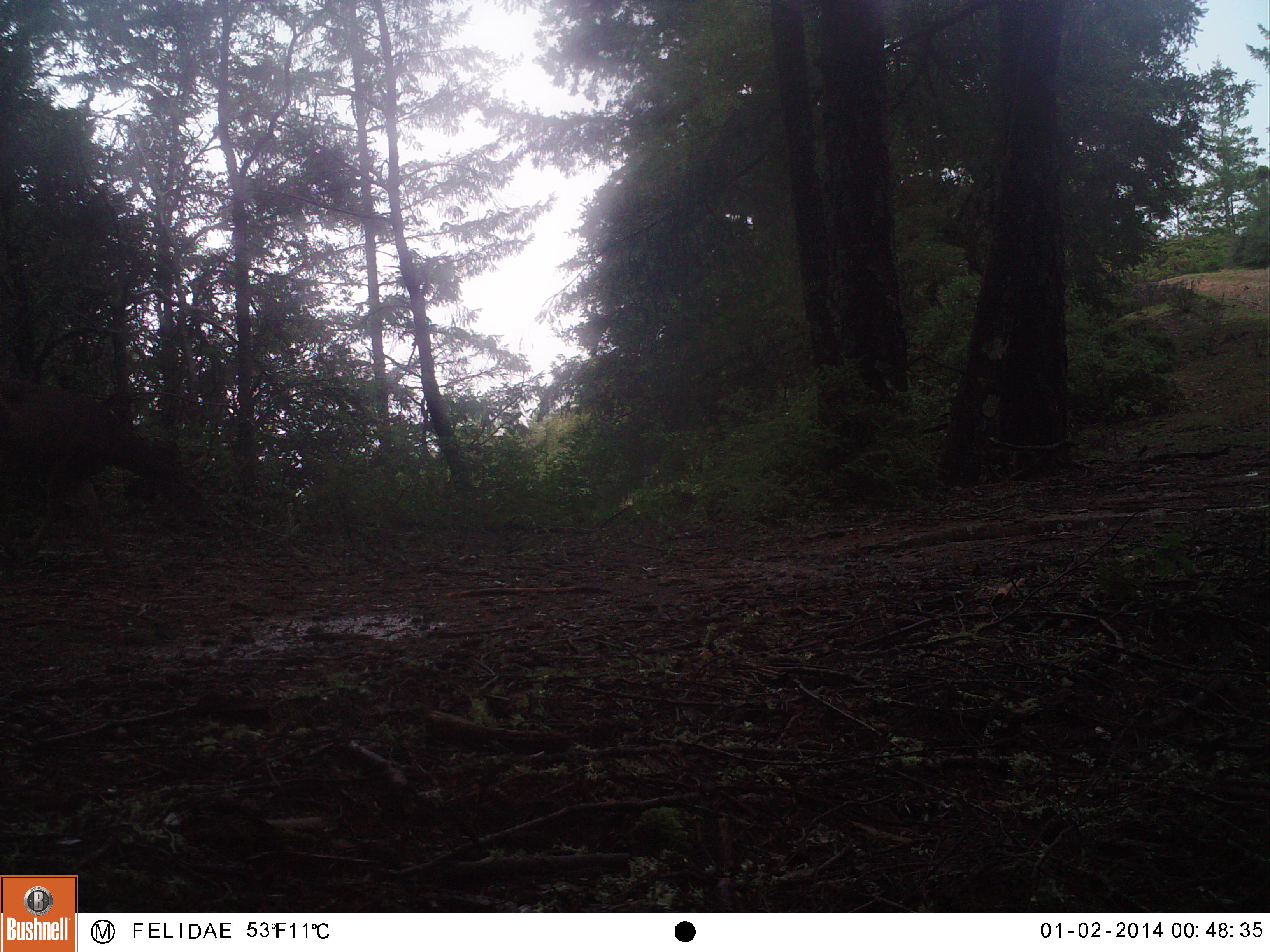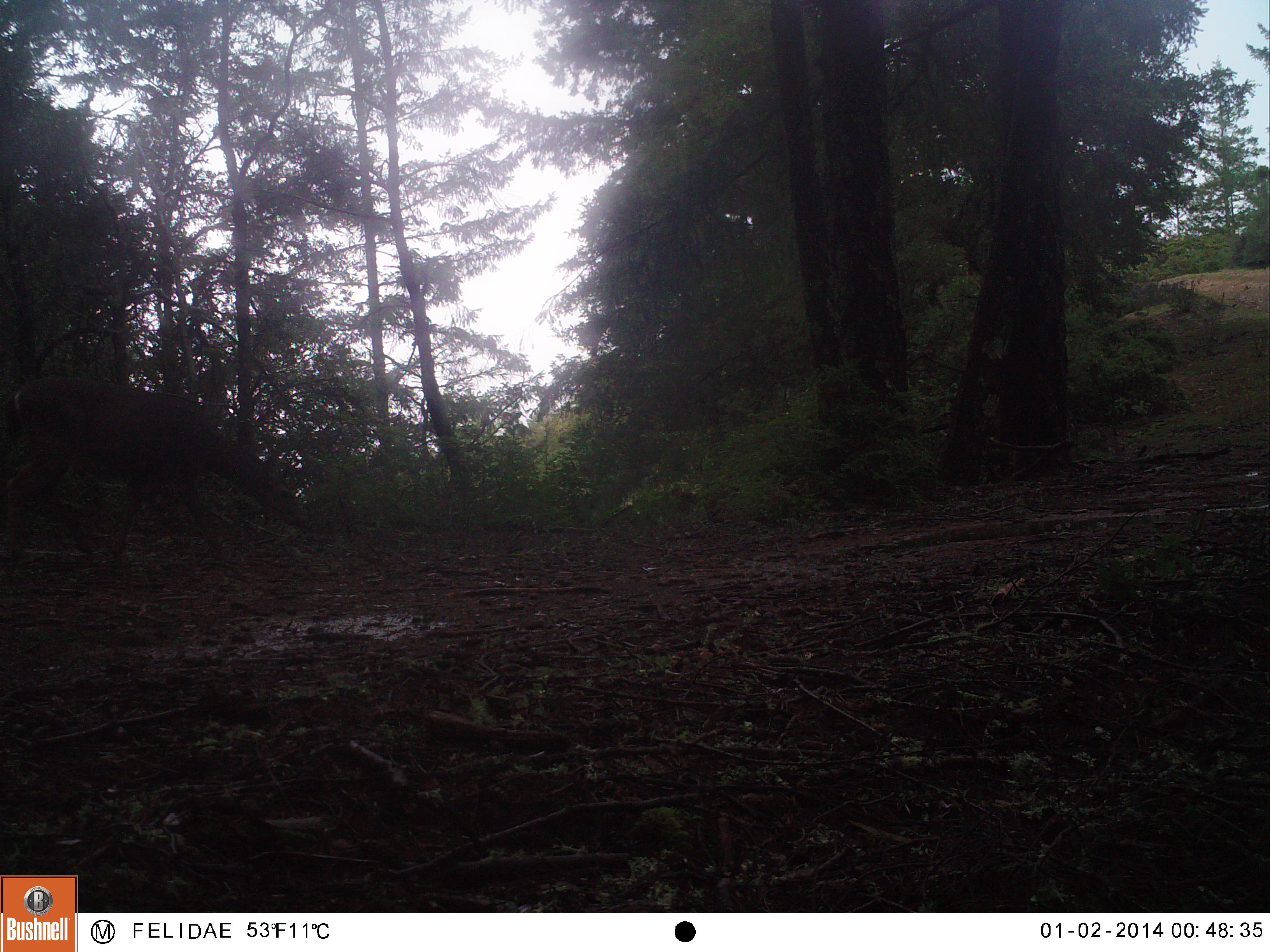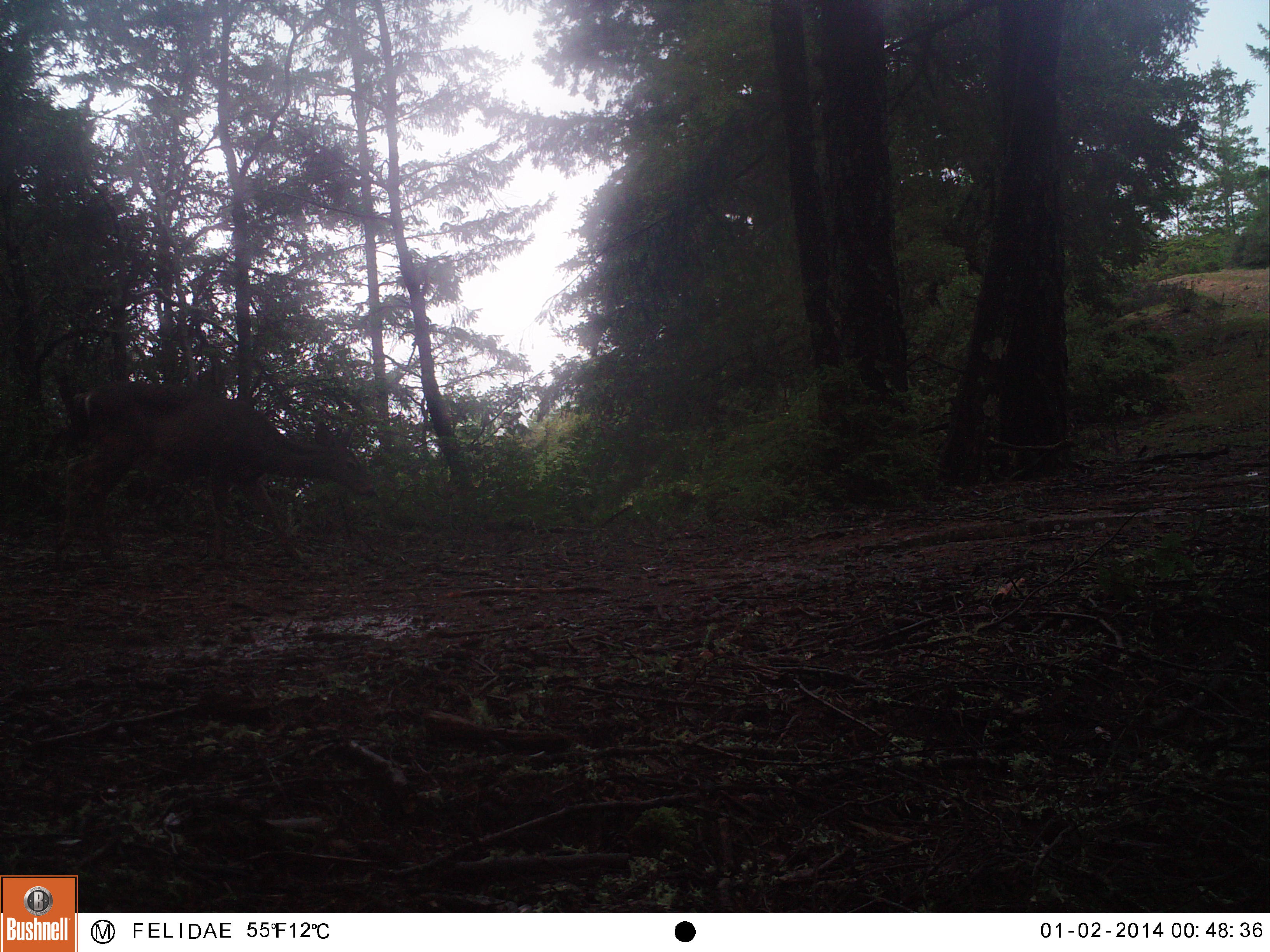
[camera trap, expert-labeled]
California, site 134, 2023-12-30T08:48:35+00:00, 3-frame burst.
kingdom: Animalia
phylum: Chordata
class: Mammalia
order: Artiodactyla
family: Cervidae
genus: Odocoileus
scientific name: Odocoileus hemionus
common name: mule deer